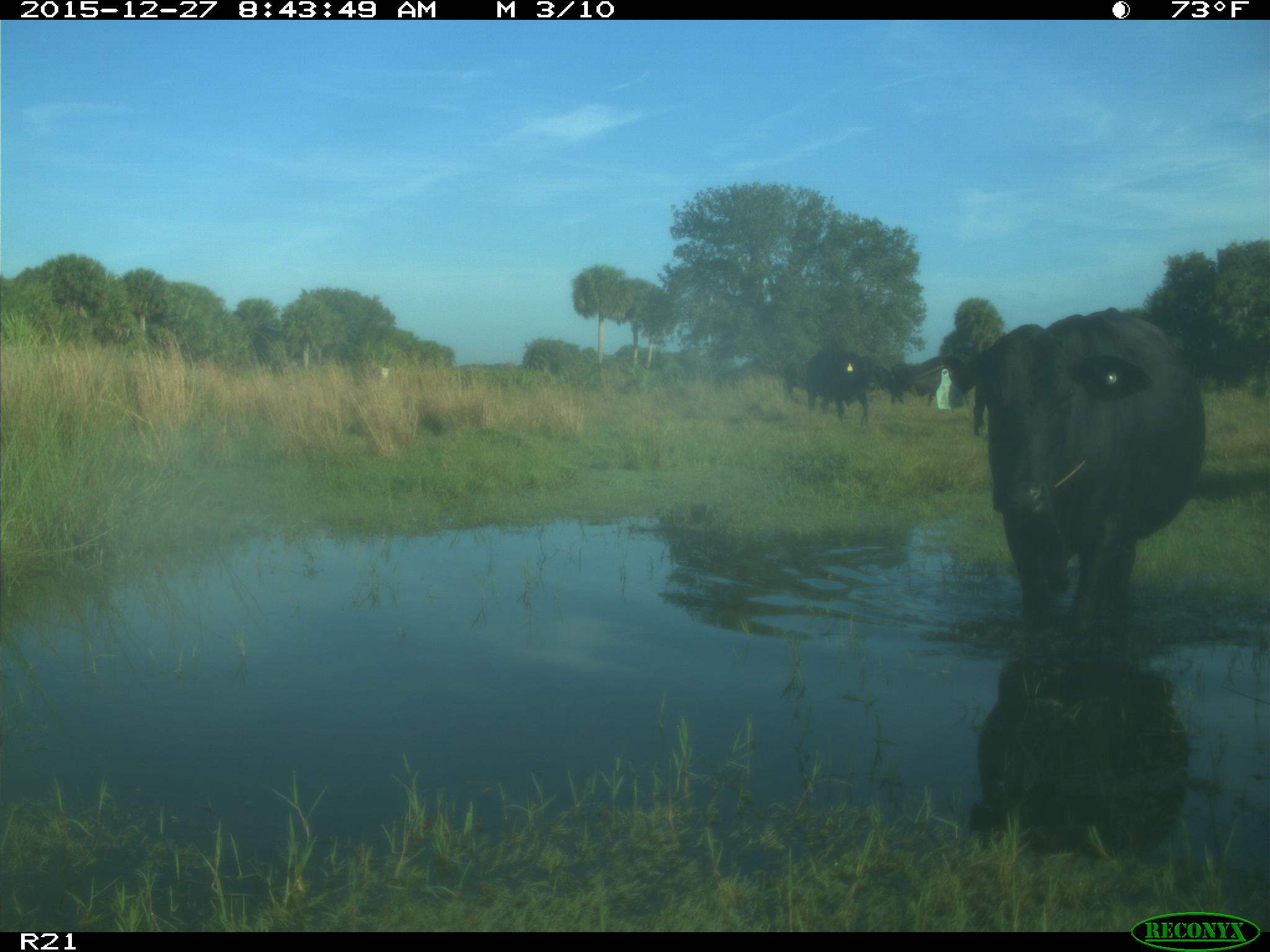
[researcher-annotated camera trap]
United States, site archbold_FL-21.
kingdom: Animalia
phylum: Chordata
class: Mammalia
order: Artiodactyla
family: Bovidae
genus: Bos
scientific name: Bos taurus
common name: domestic cow